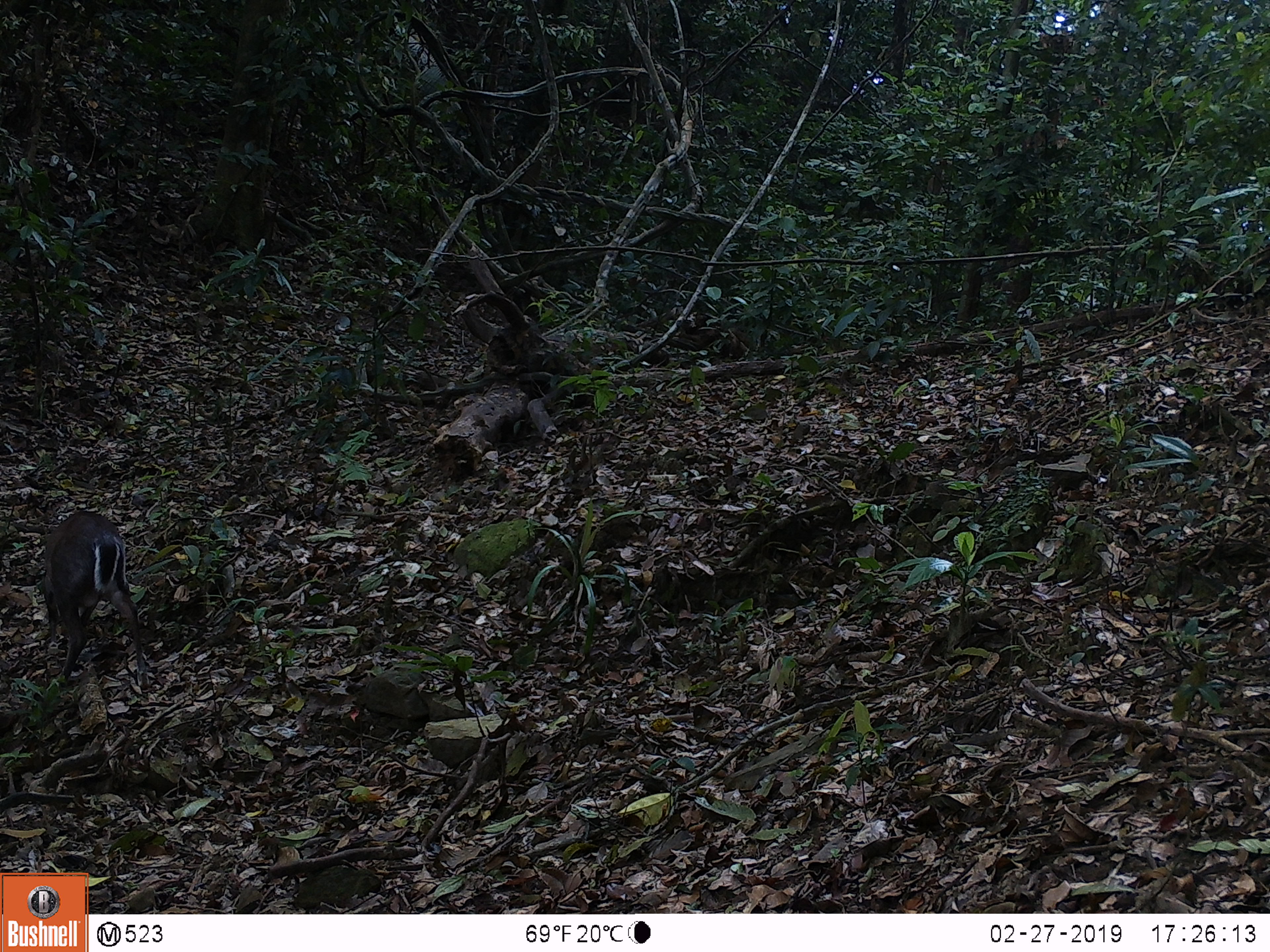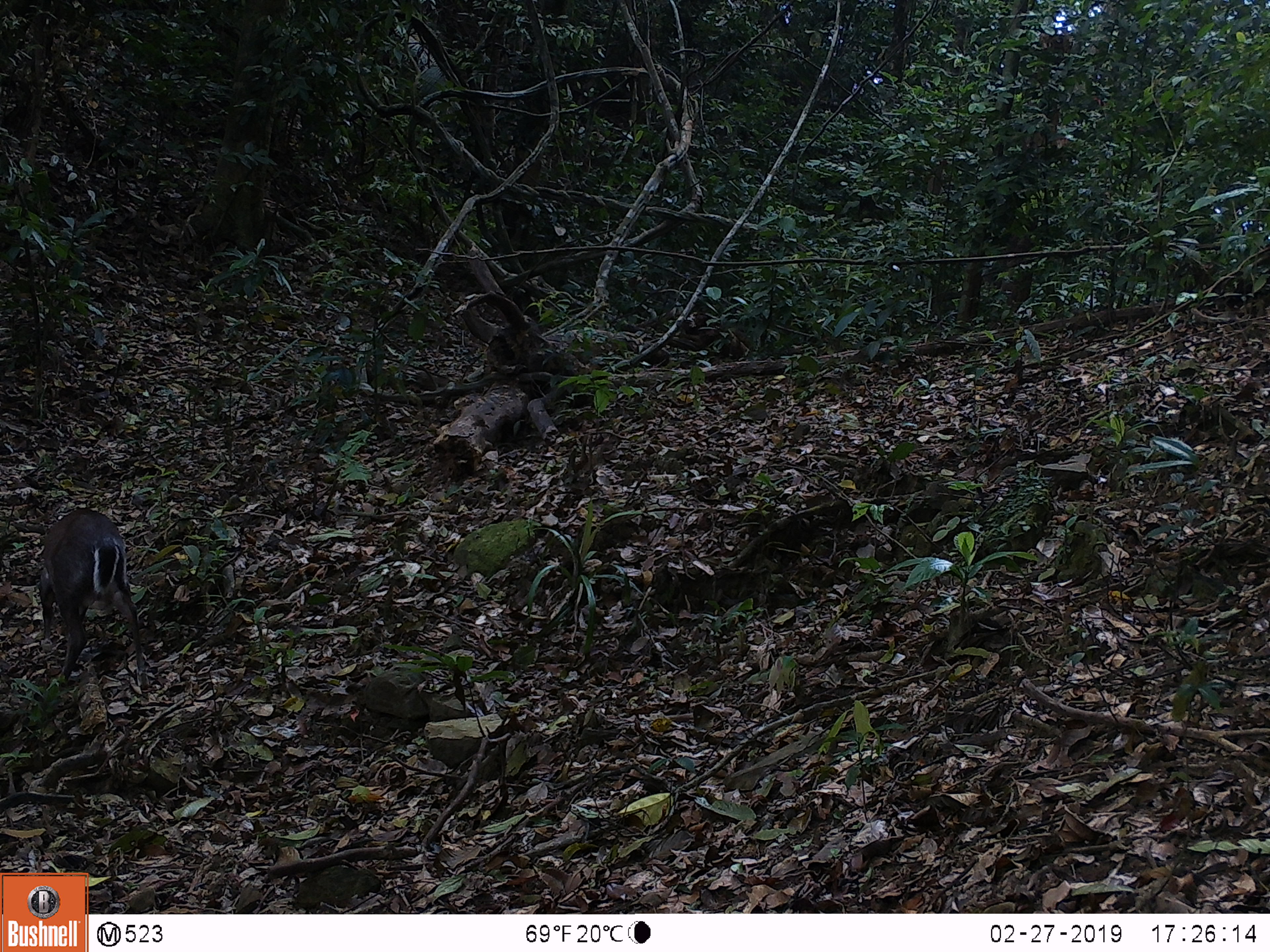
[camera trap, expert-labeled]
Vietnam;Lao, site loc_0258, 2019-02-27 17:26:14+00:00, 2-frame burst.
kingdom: Animalia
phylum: Chordata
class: Mammalia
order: Artiodactyla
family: Cervidae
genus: Muntiacus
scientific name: Muntiacus rooseveltorum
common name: roosevelt's muntjac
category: roosevelts muntjac group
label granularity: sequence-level